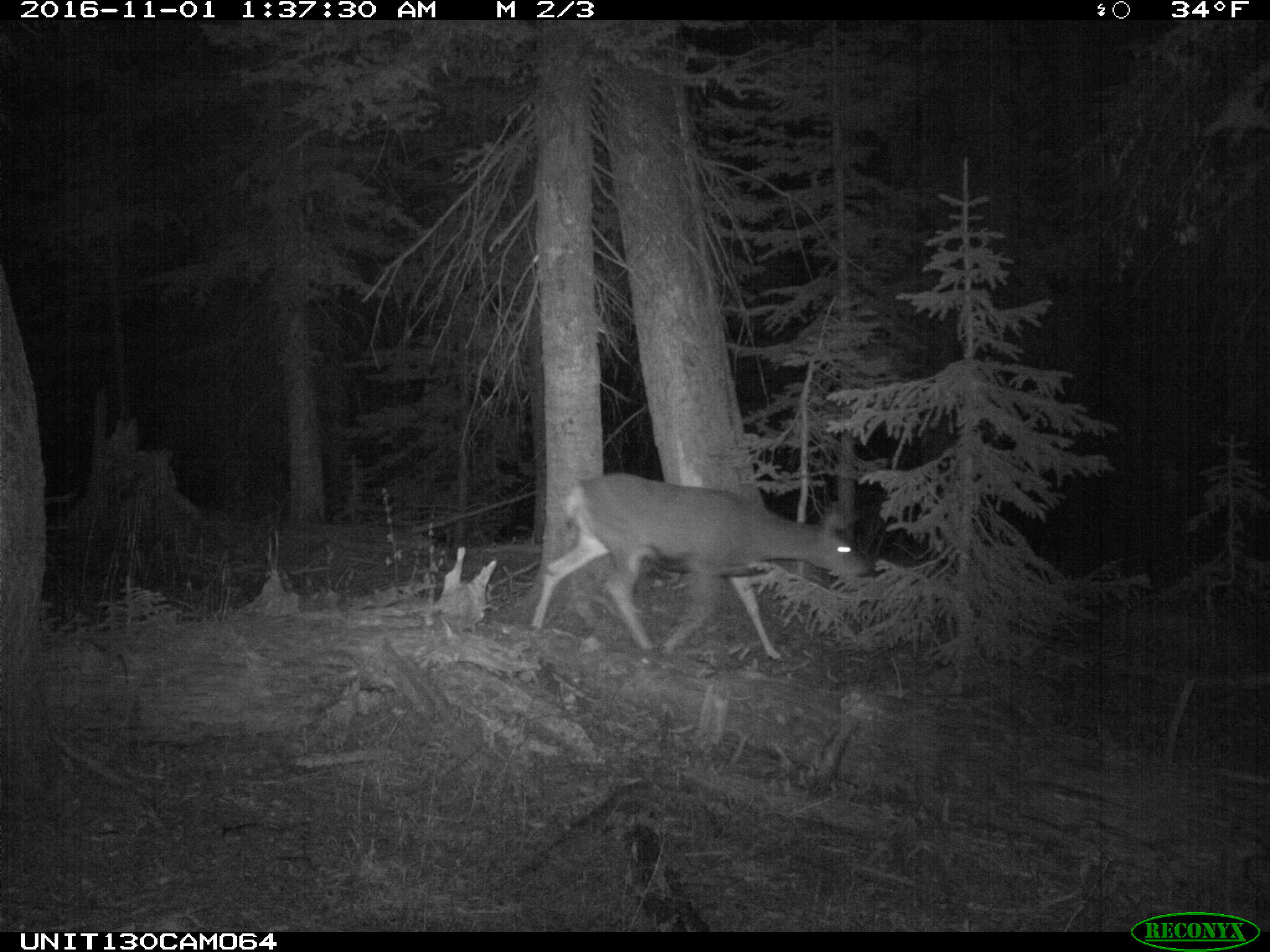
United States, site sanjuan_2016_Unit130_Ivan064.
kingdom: Animalia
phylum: Chordata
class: Mammalia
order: Artiodactyla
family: Cervidae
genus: Odocoileus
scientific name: Odocoileus hemionus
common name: mule deer